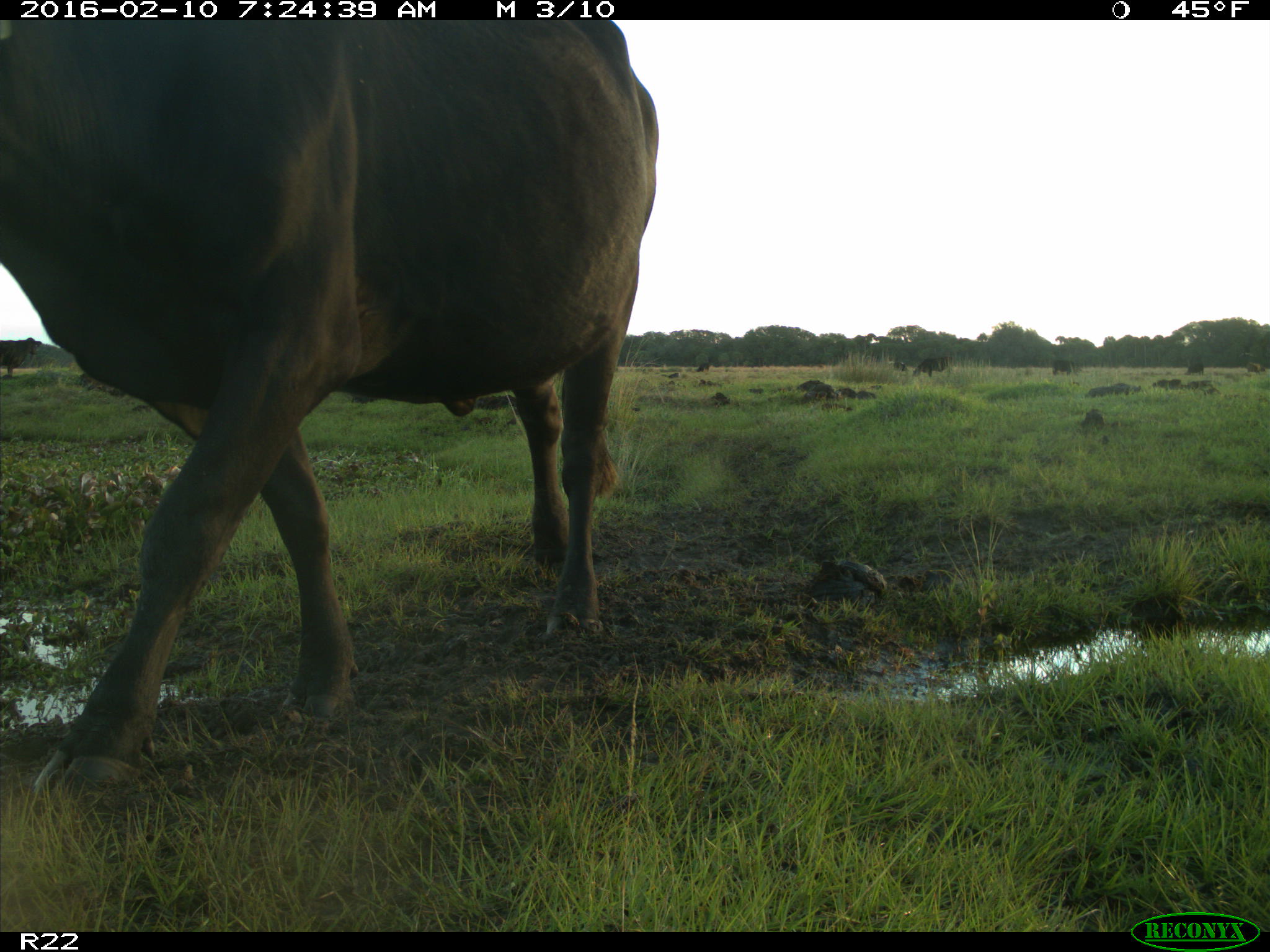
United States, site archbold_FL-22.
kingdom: Animalia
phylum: Chordata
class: Mammalia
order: Artiodactyla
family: Bovidae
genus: Bos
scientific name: Bos taurus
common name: domestic cow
Bos taurus (domestic cow).